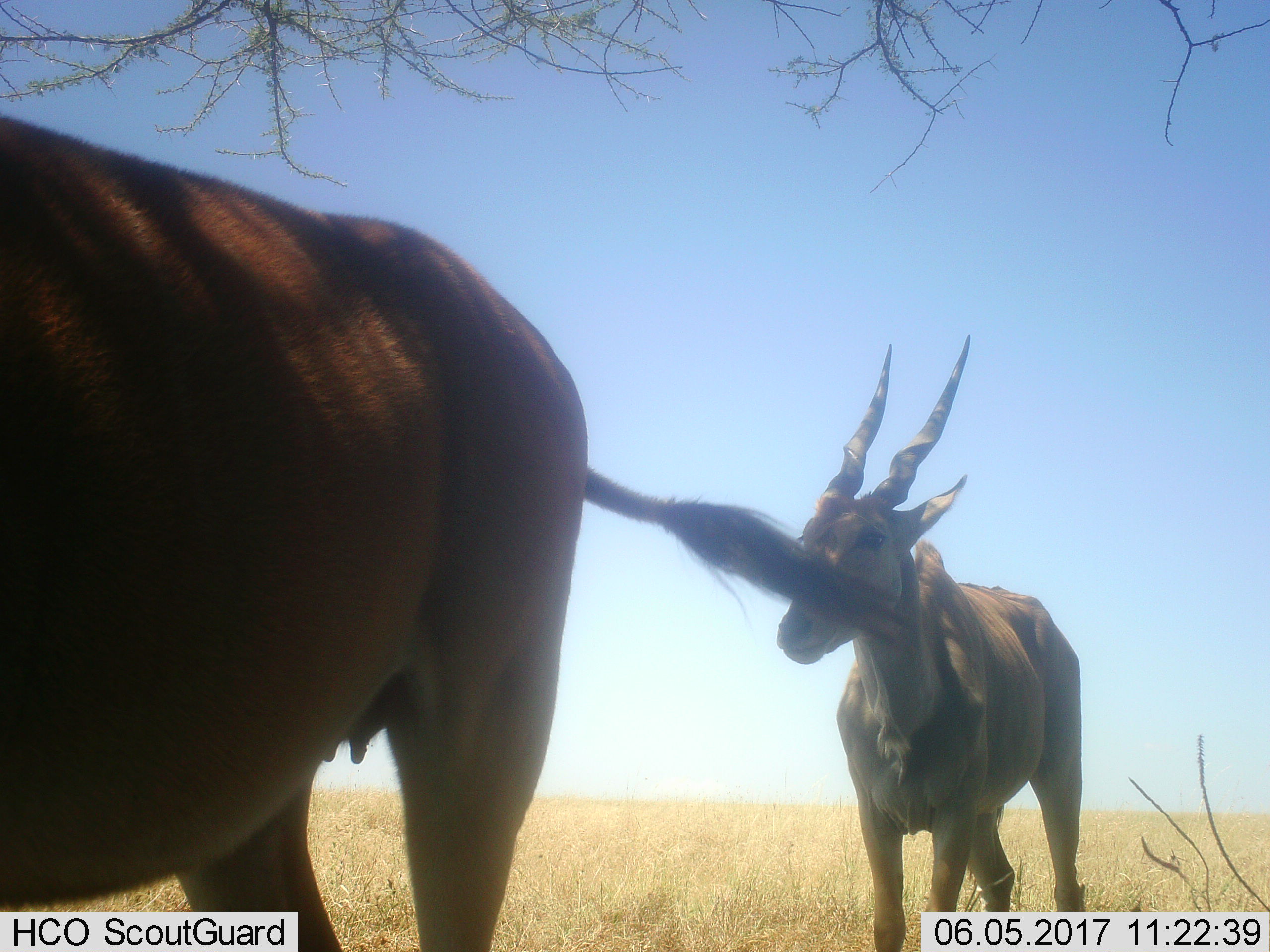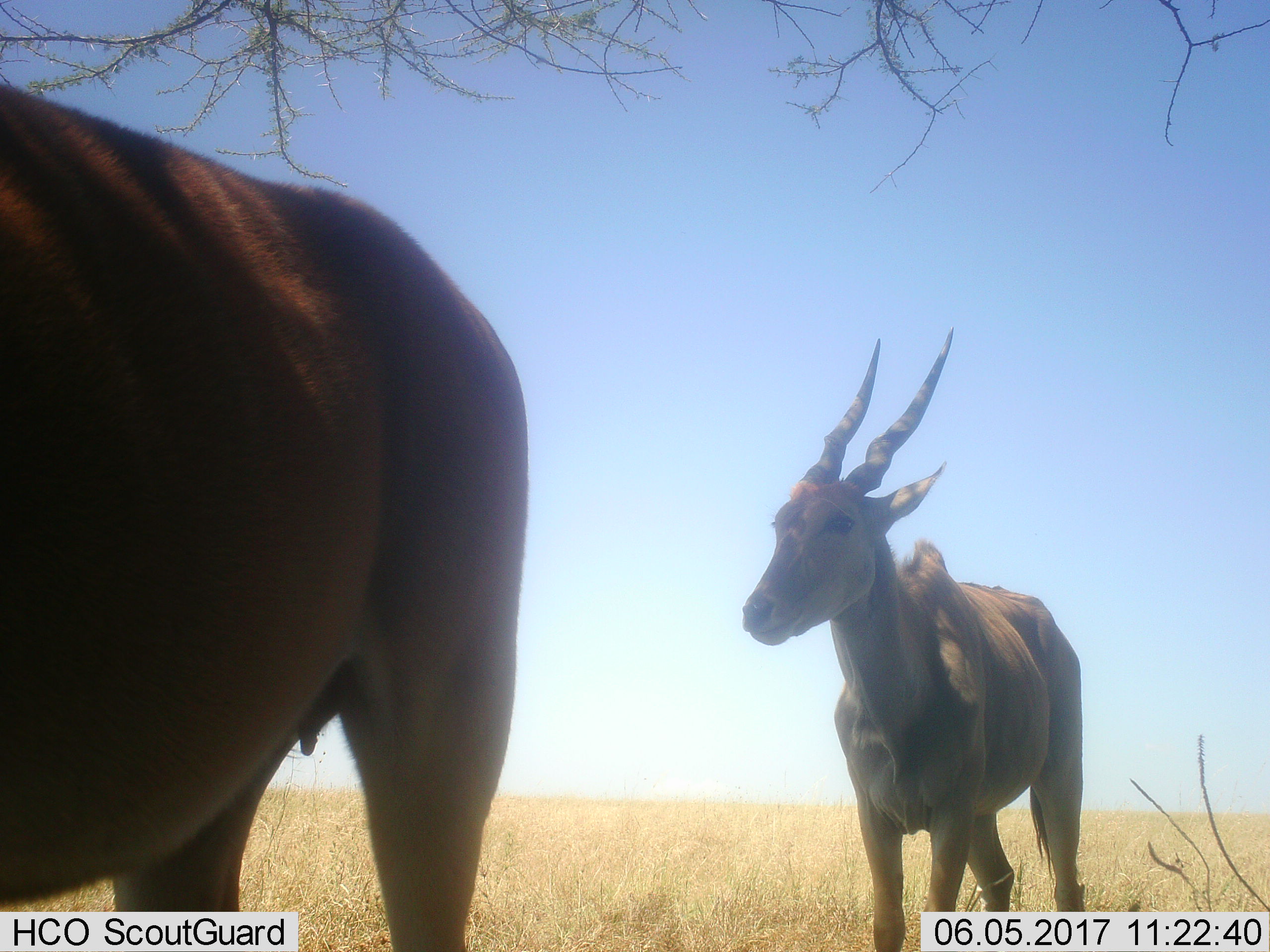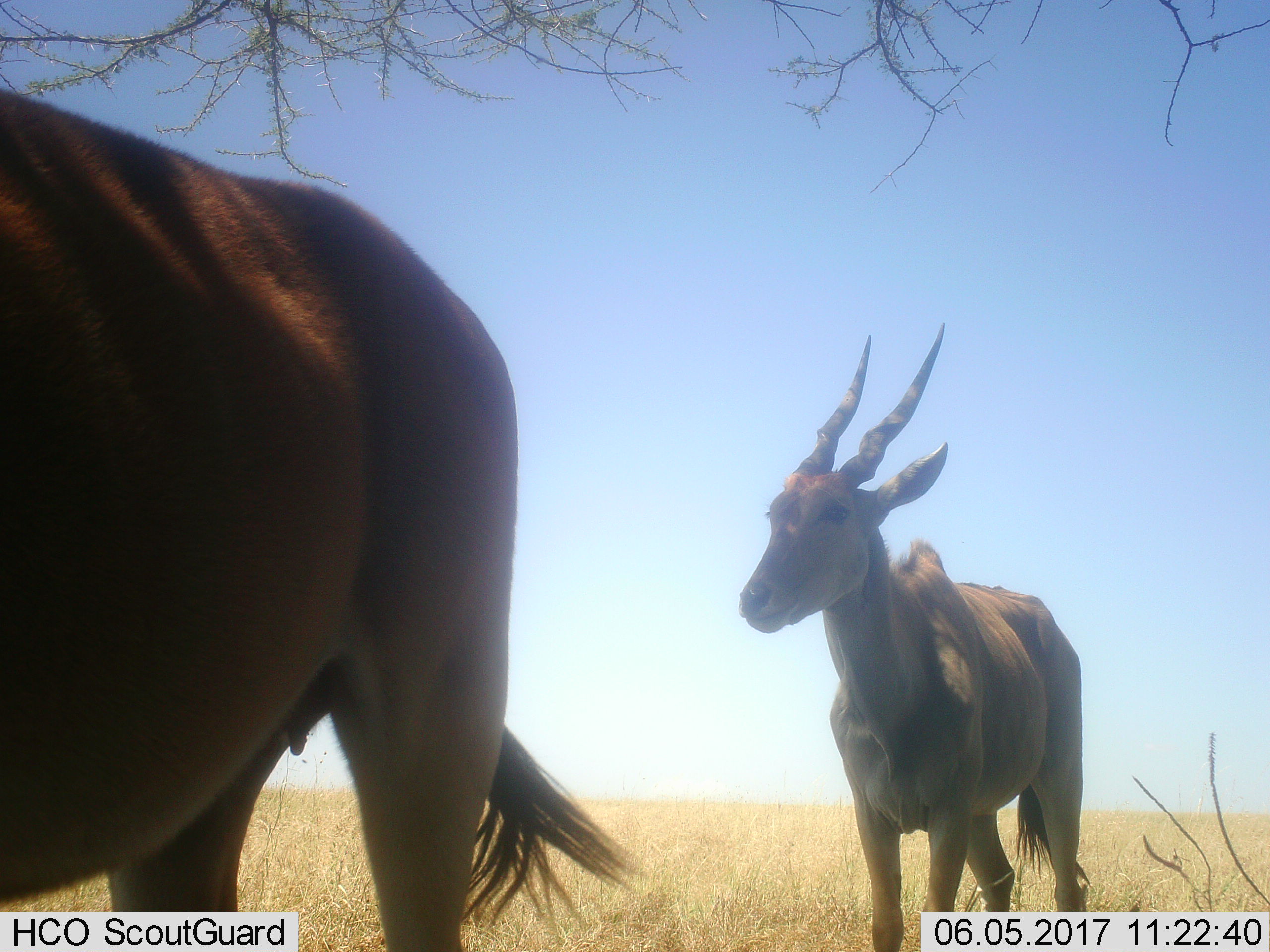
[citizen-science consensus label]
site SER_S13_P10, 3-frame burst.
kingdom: Animalia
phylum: Chordata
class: Mammalia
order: Artiodactyla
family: Bovidae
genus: Tragelaphus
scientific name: Tragelaphus oryx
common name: eland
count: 2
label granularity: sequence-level